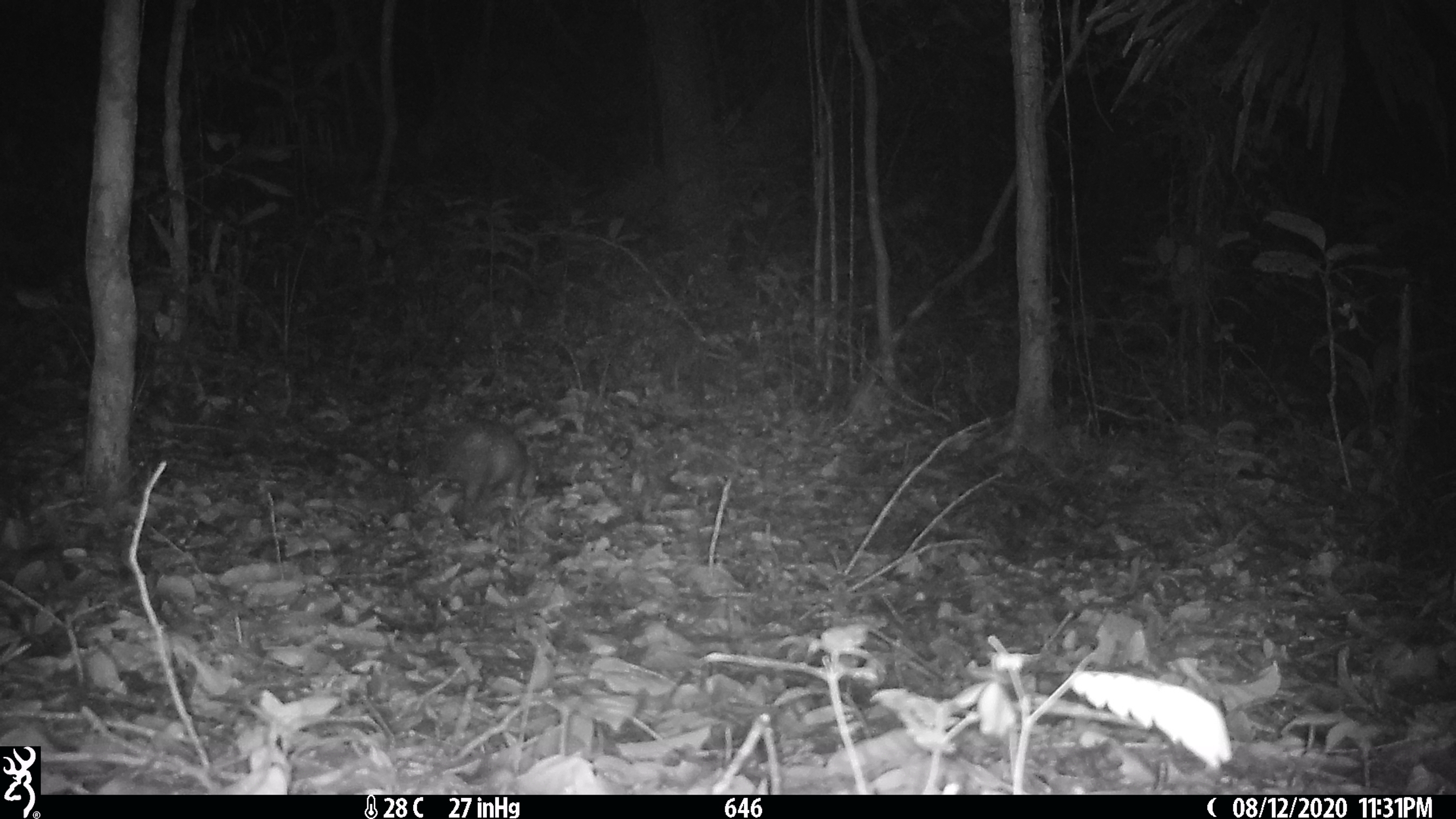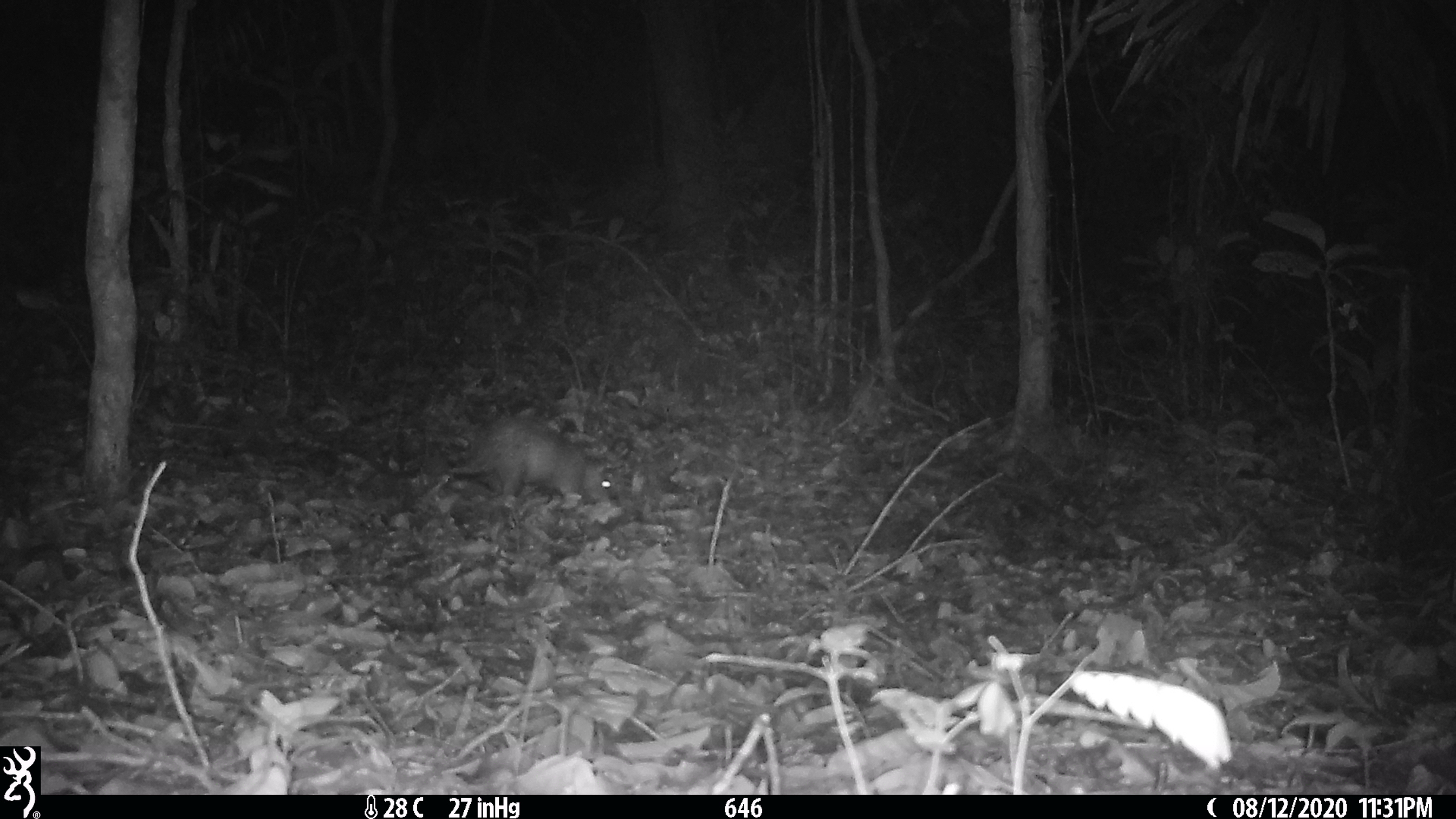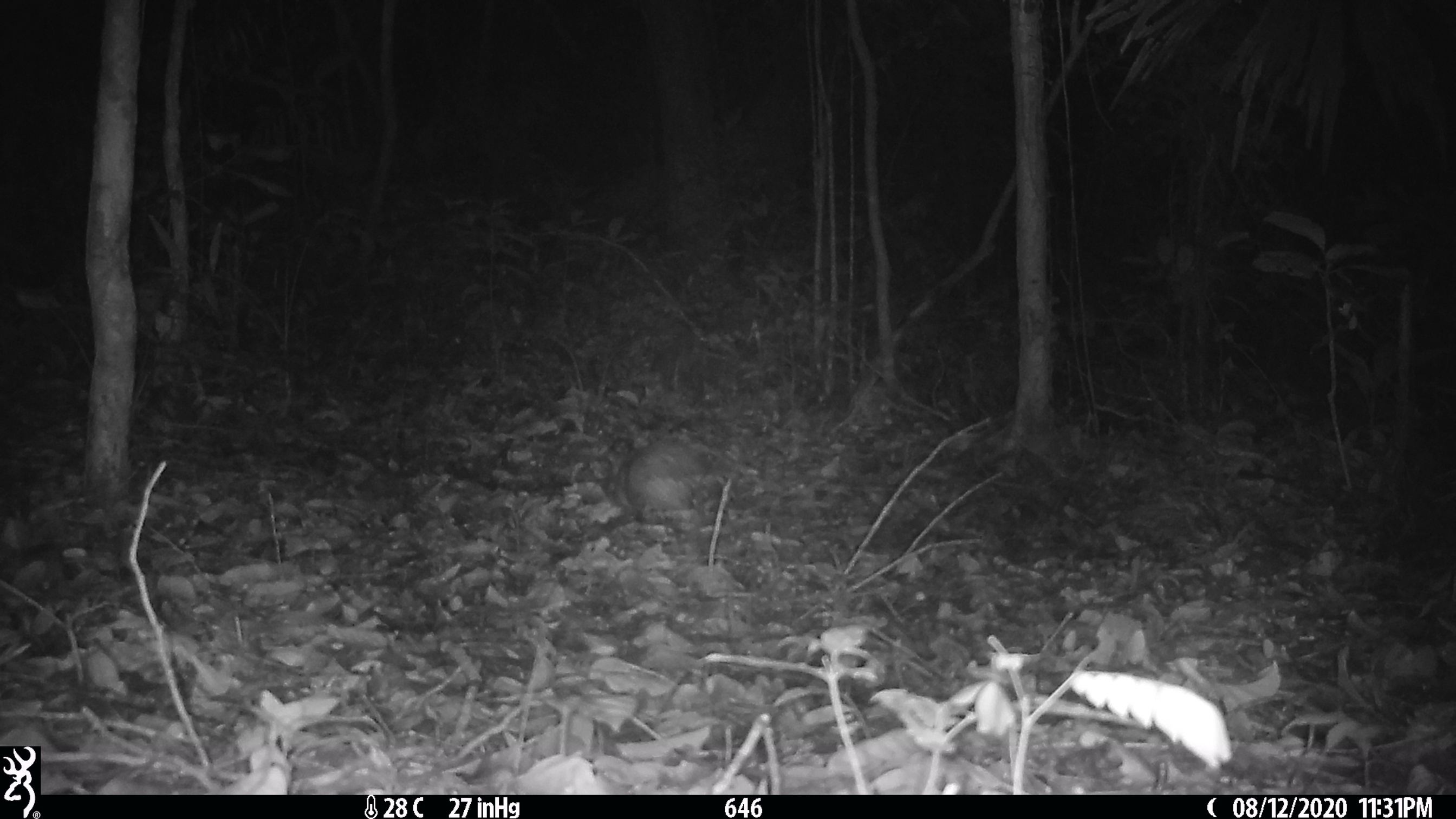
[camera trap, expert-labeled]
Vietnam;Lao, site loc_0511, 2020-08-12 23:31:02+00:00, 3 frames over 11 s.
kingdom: Animalia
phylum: Chordata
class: Mammalia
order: Rodentia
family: Hystricidae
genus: Atherurus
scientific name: Atherurus macrourus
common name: asiatic brush-tailed porcupine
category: asiatic brush tailed porcupine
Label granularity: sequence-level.